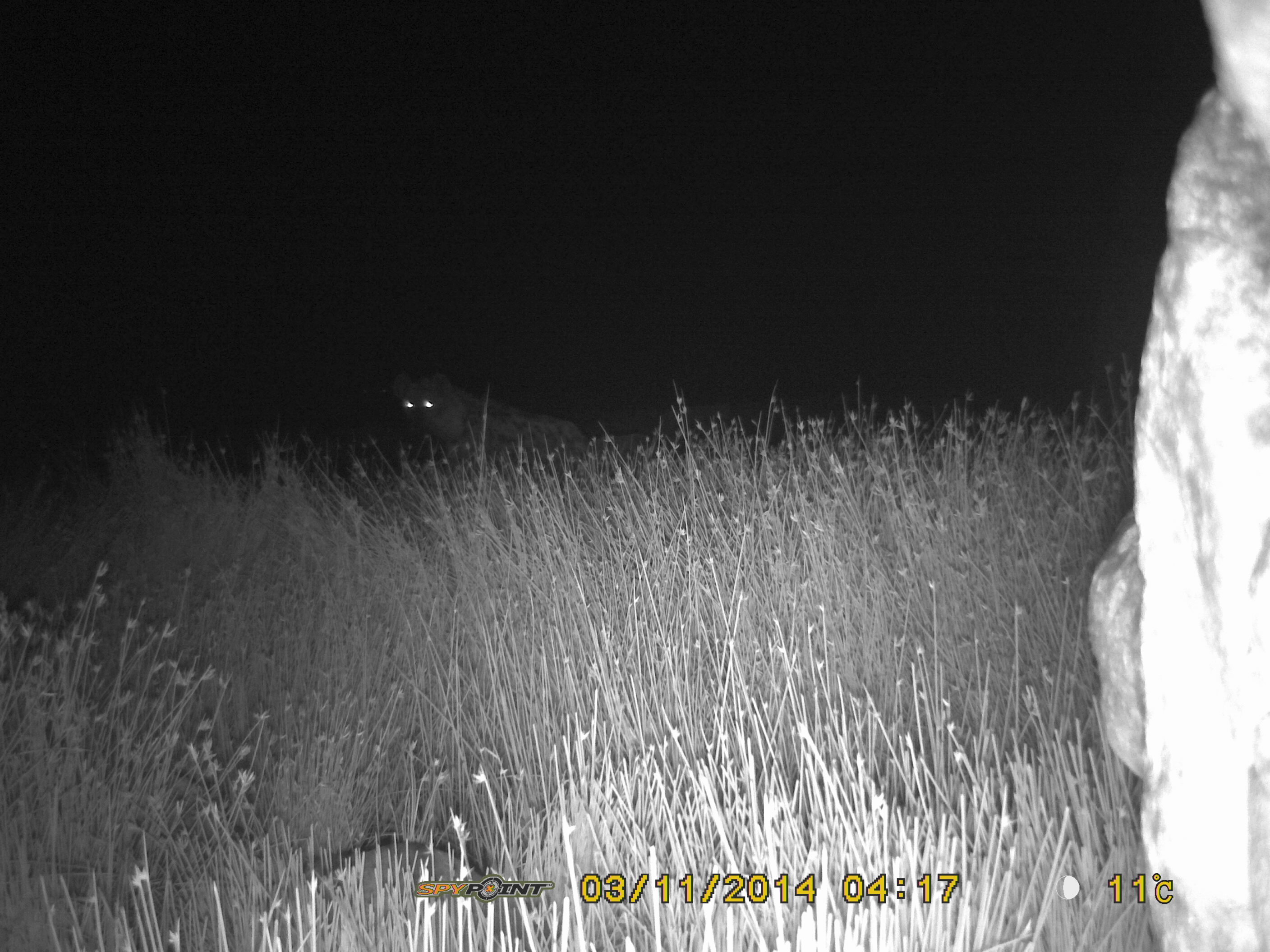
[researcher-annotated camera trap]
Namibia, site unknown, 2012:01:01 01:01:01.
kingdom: Animalia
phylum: Chordata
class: Mammalia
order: Carnivora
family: Hyaenidae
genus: Crocuta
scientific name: Crocuta crocuta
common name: spotted hyena